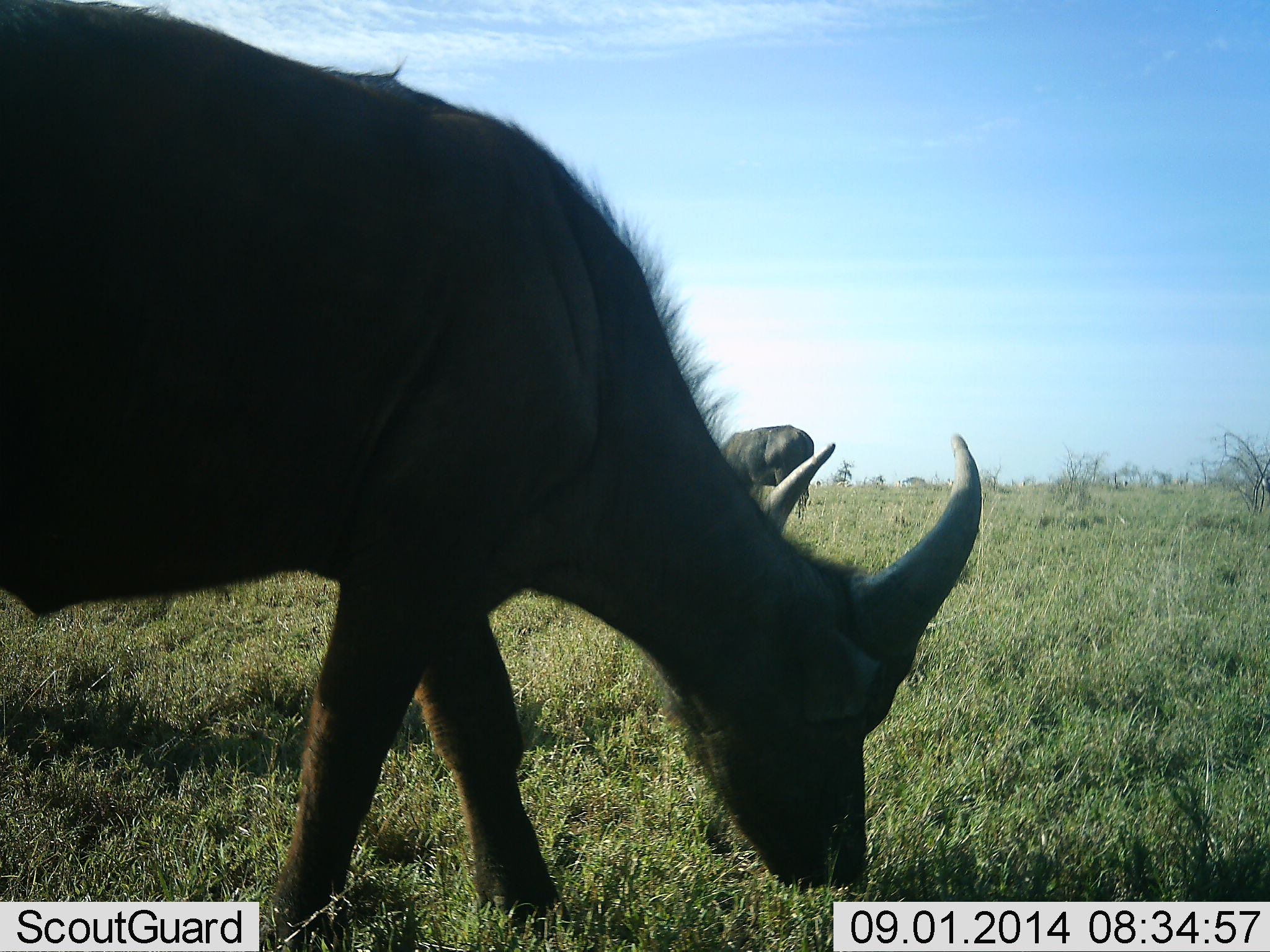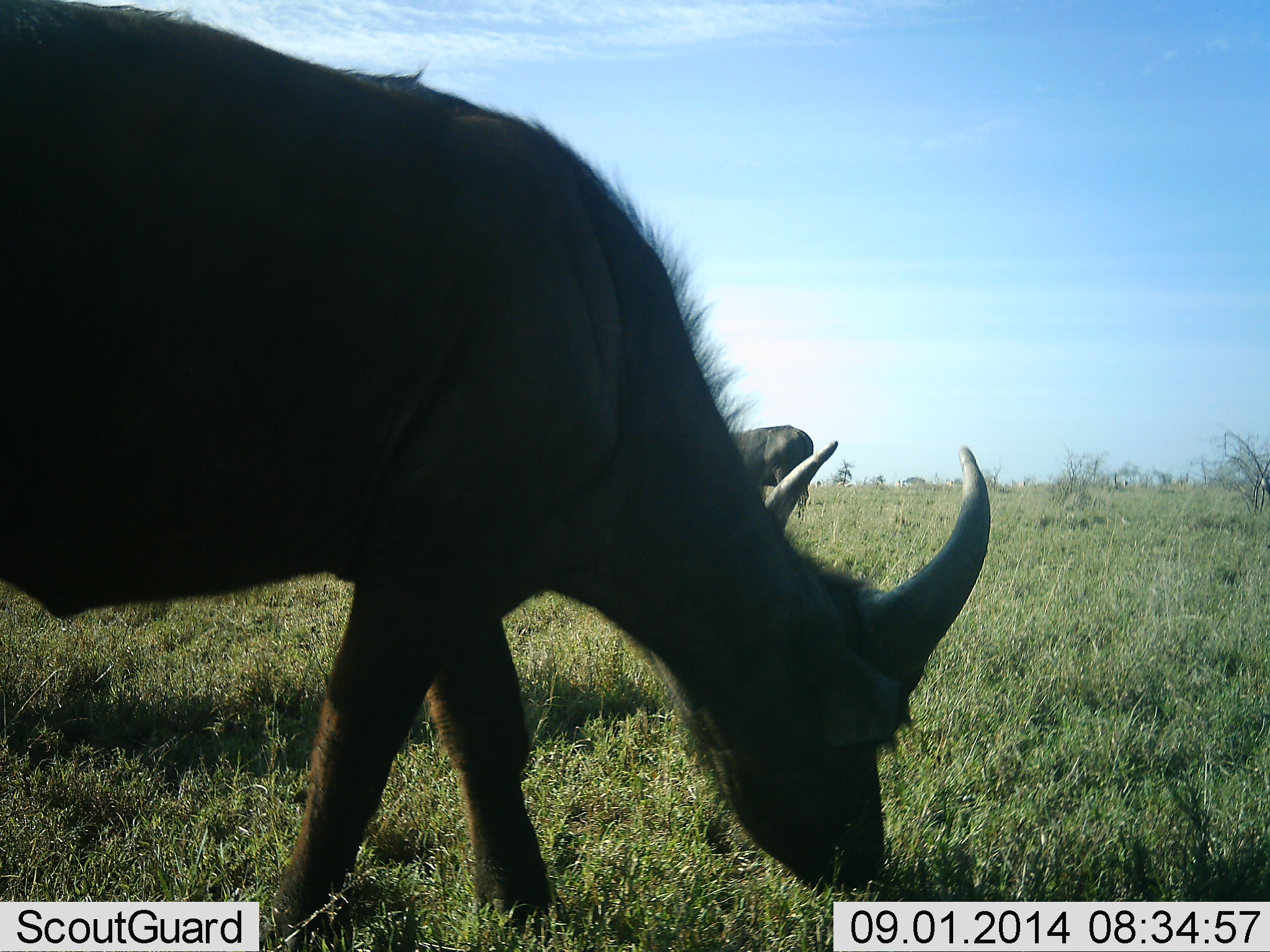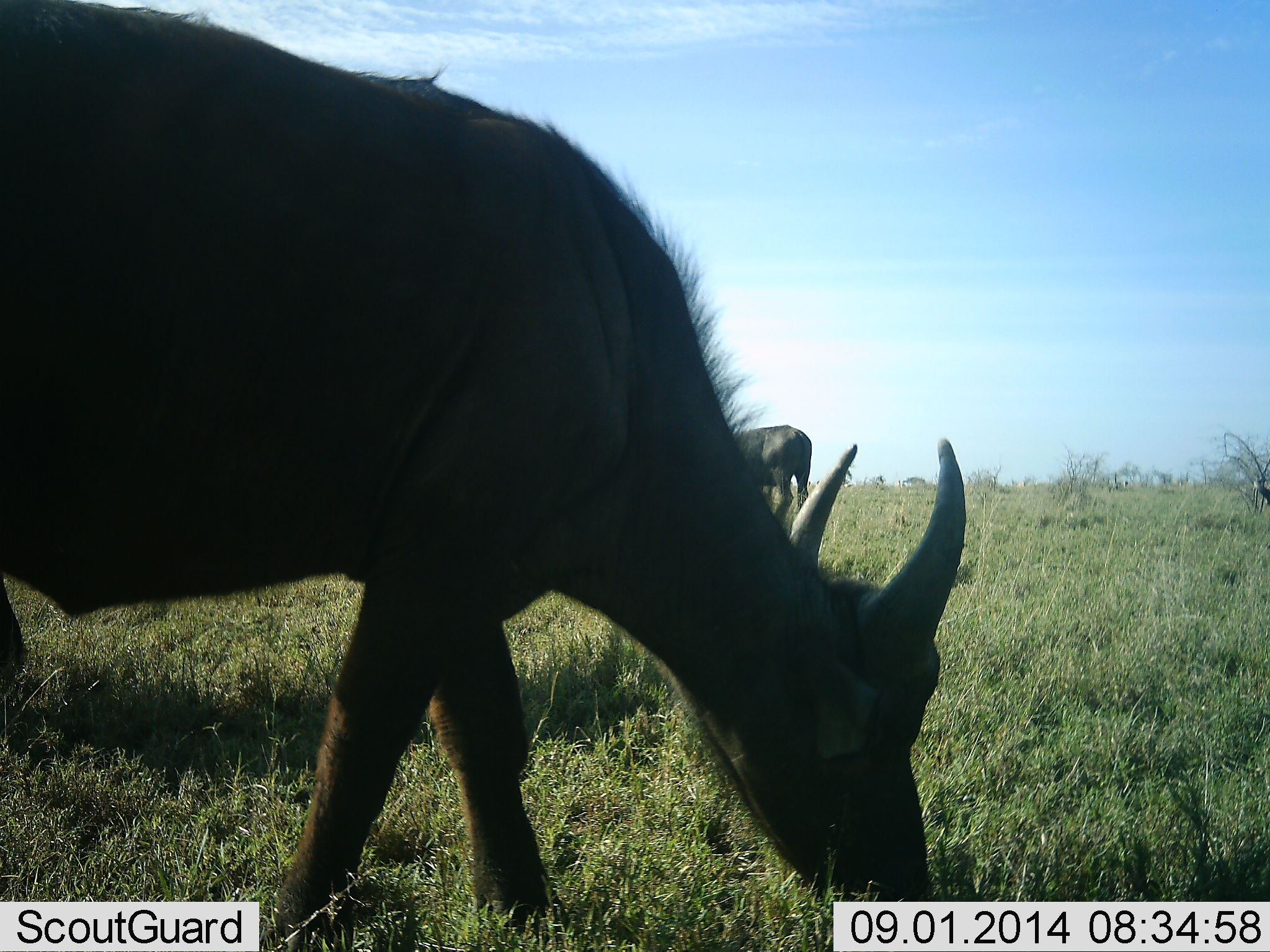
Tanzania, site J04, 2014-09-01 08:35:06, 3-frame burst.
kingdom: Animalia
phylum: Chordata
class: Mammalia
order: Artiodactyla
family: Bovidae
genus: Syncerus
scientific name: Syncerus caffer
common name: cape buffalo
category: buffalo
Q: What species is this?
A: Buffalo (cape buffalo) (Syncerus caffer).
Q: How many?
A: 2.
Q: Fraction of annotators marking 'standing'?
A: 50%.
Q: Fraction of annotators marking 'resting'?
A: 0%.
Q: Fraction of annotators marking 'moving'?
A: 12%.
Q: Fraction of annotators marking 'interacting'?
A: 0%.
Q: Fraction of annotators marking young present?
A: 25%.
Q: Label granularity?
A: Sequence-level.